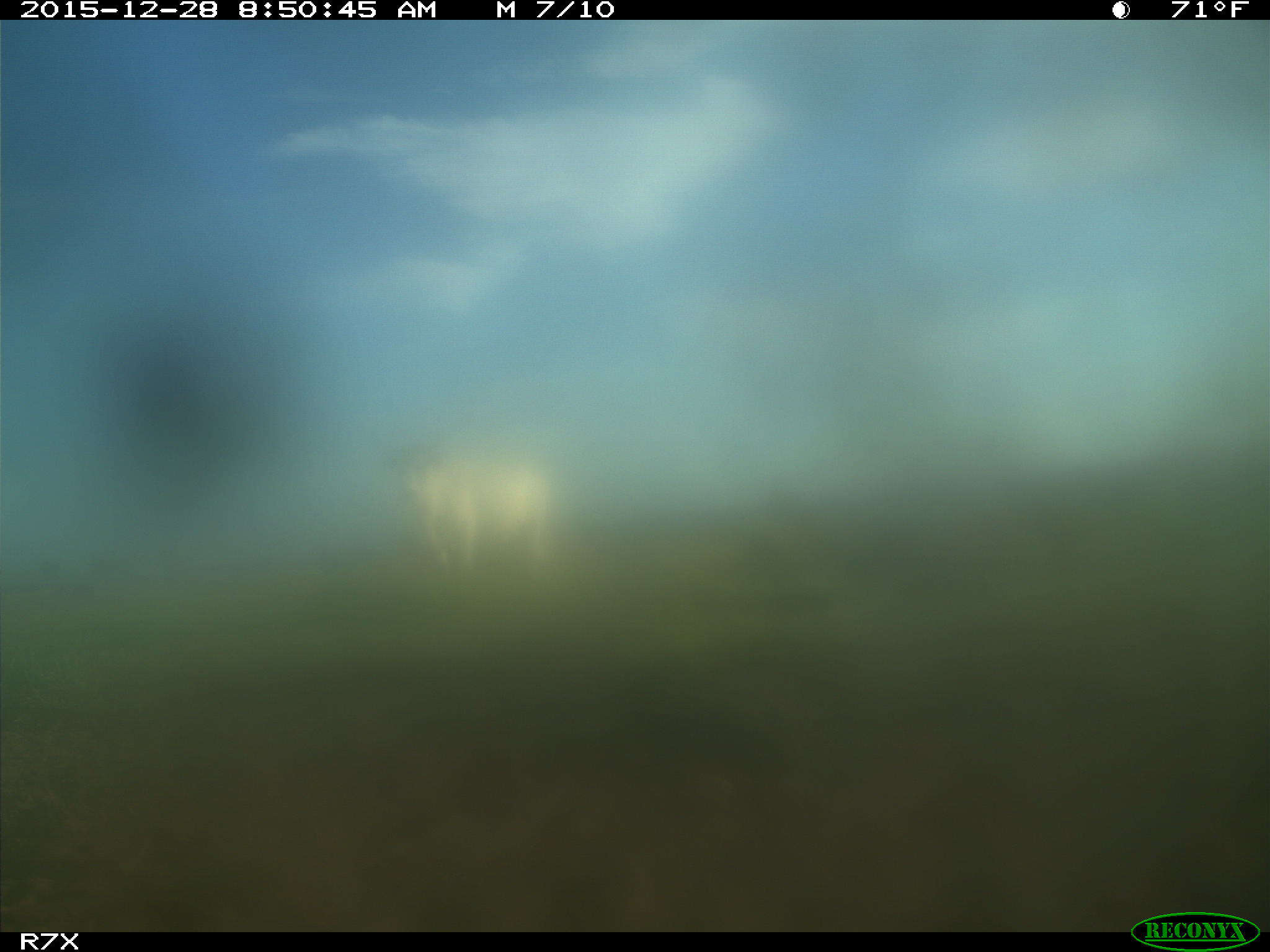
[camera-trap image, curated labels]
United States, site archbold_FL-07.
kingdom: Animalia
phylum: Chordata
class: Mammalia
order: Artiodactyla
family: Bovidae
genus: Bos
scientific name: Bos taurus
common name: domestic cow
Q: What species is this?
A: Bos taurus (domestic cow).